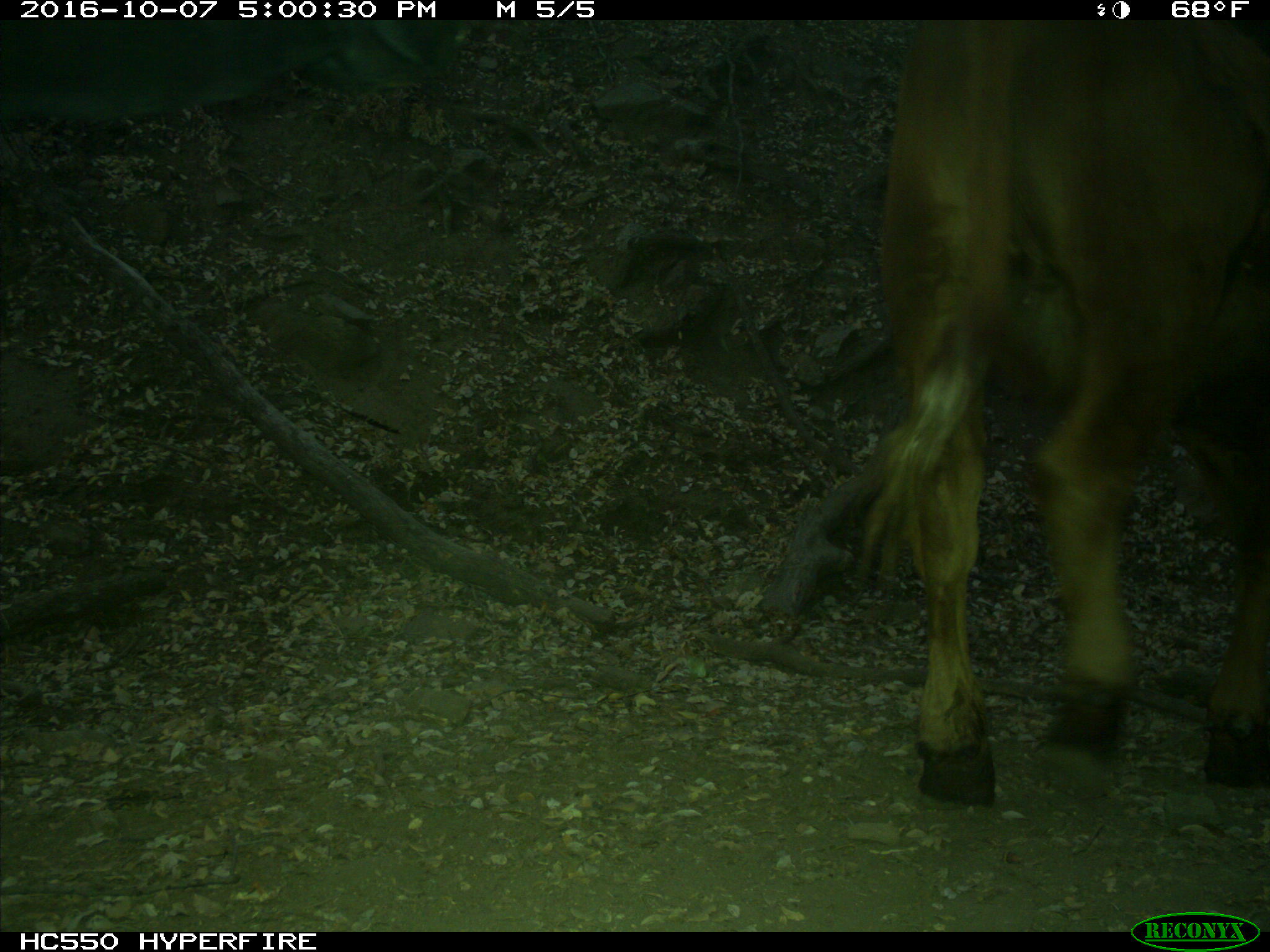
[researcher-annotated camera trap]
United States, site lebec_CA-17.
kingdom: Animalia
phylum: Chordata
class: Mammalia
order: Artiodactyla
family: Bovidae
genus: Bos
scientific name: Bos taurus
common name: domestic cow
Bos taurus (domestic cow).